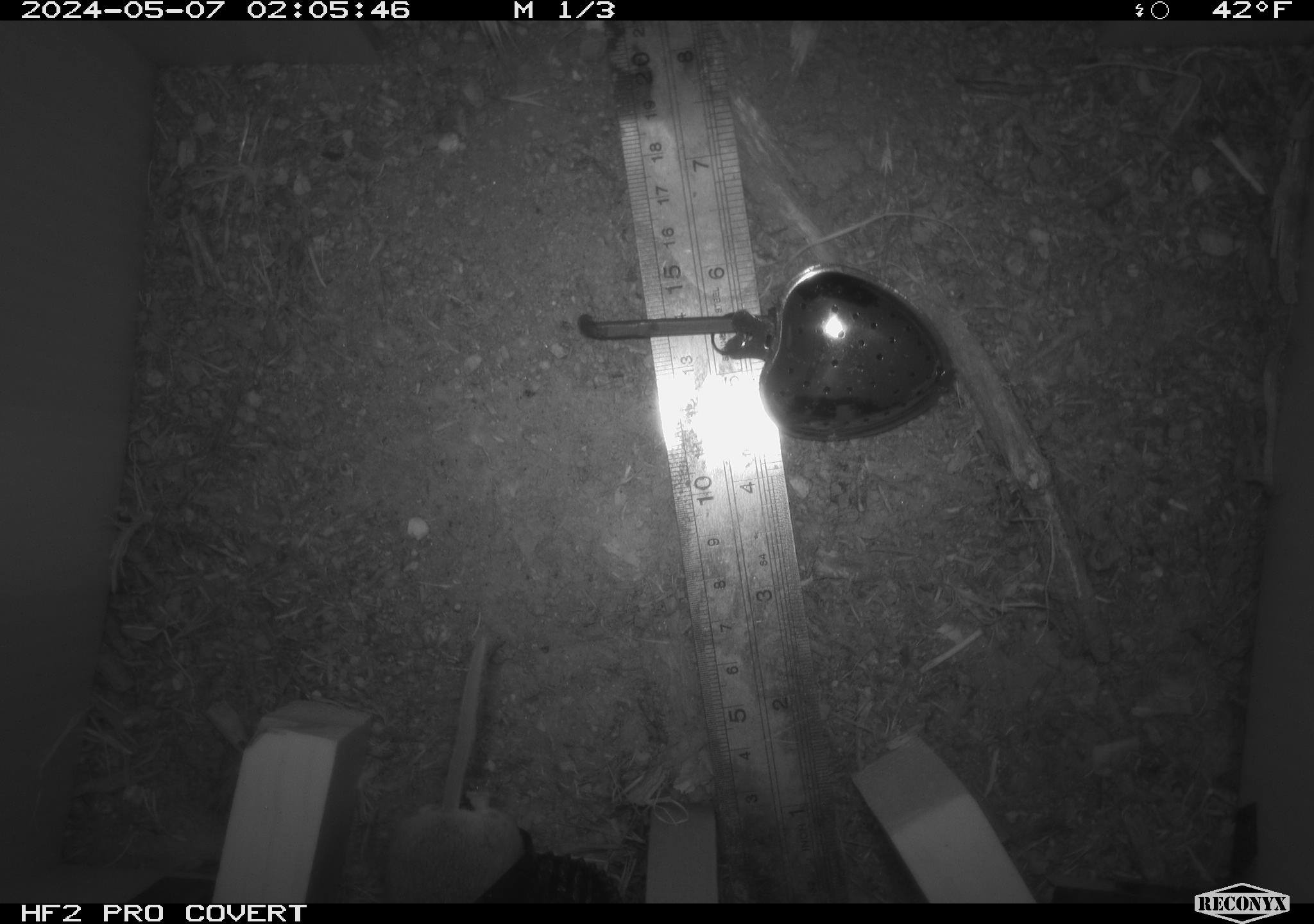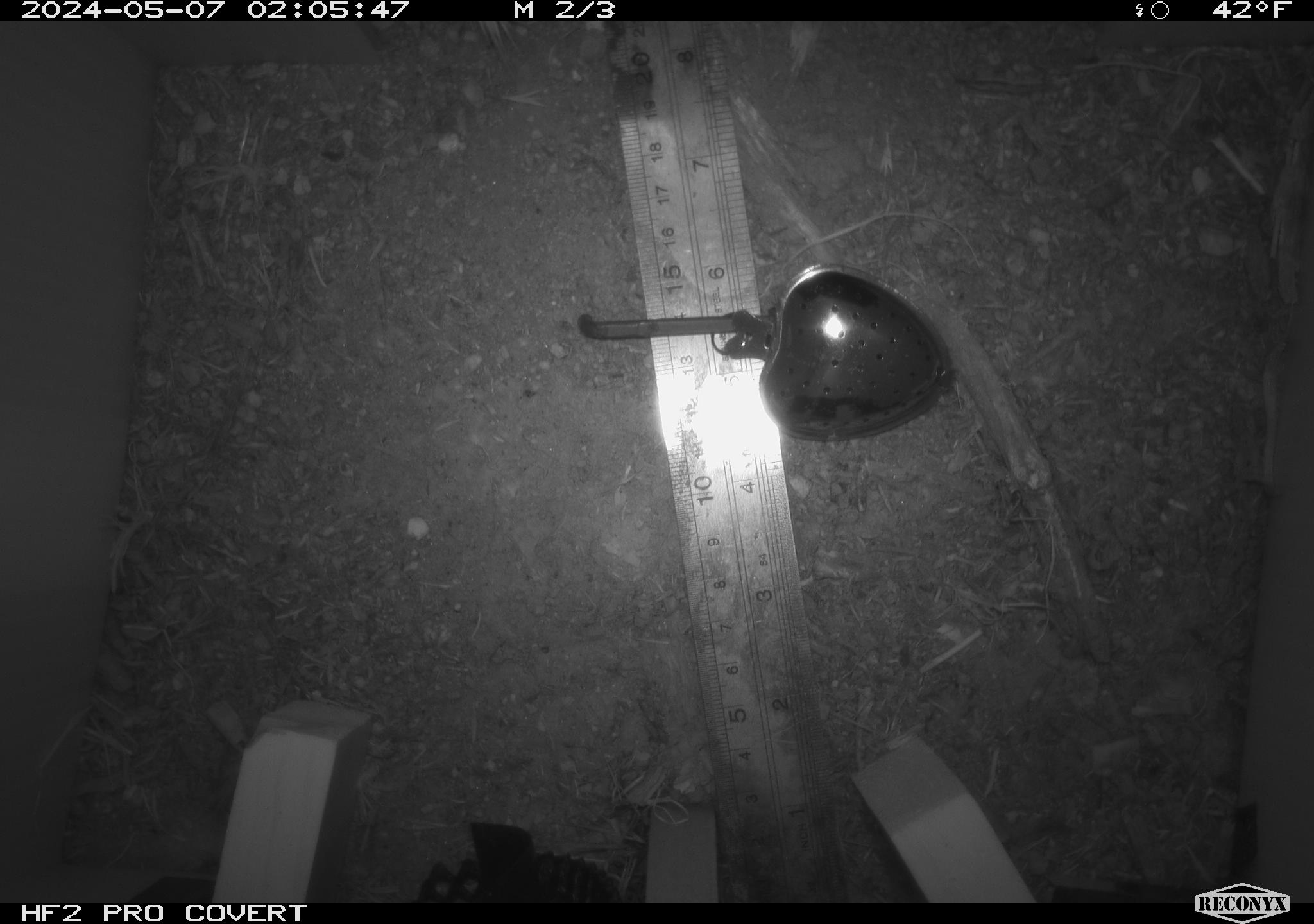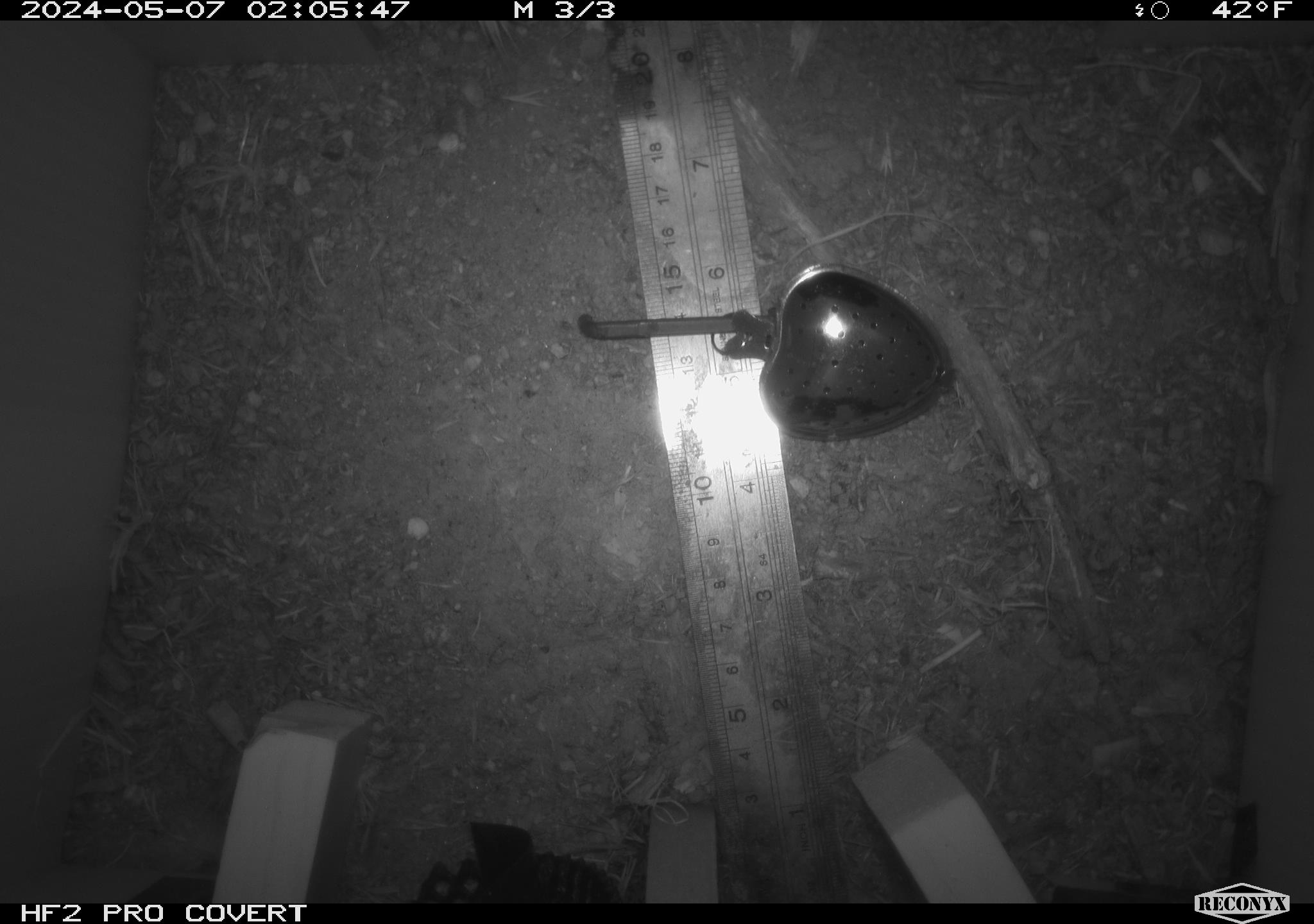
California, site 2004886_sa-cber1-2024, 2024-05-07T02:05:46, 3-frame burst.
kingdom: Animalia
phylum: Chordata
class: Mammalia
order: Rodentia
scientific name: Rodentia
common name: mouse species